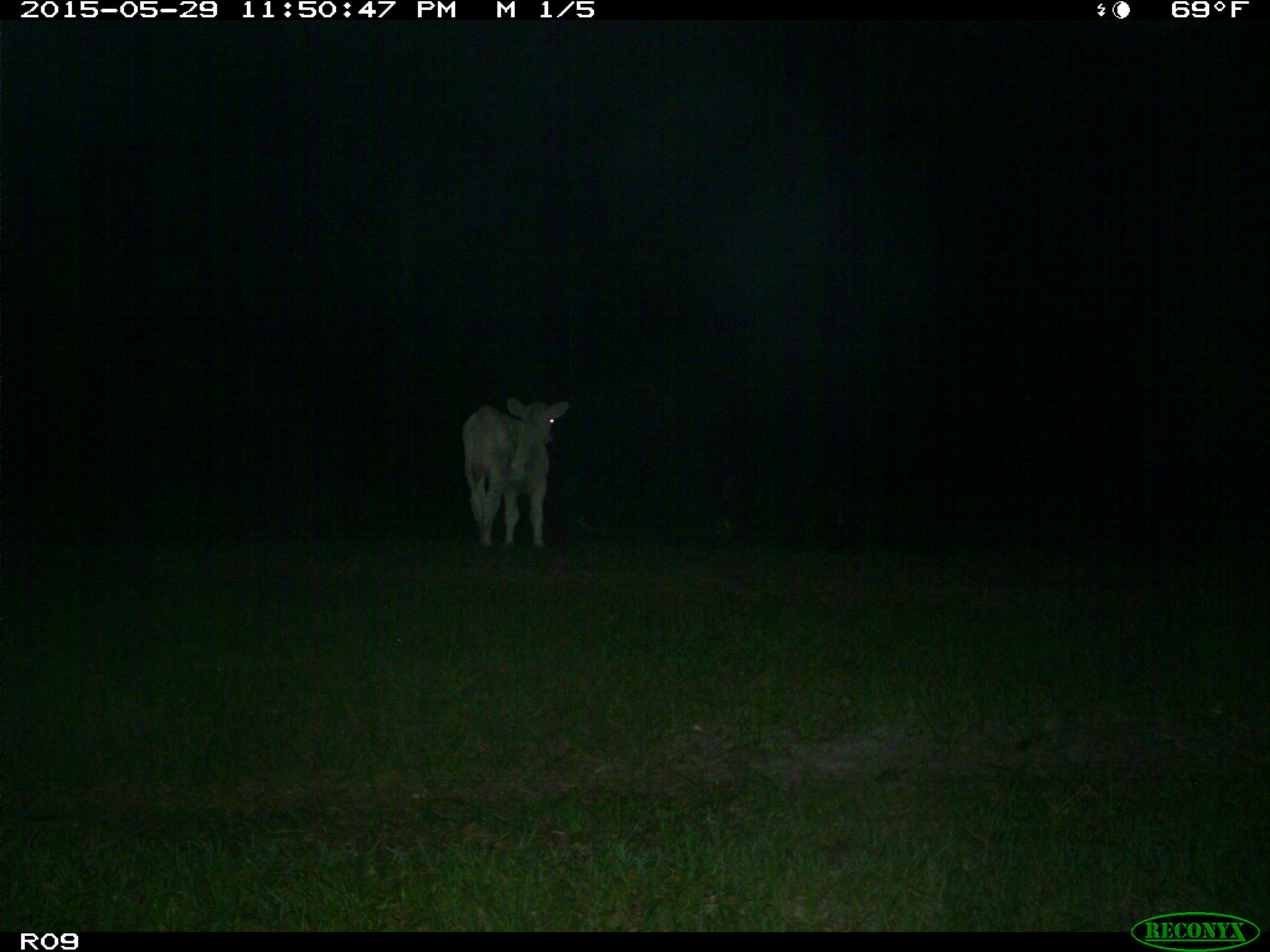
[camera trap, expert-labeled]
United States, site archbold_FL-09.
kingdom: Animalia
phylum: Chordata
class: Mammalia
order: Artiodactyla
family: Bovidae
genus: Bos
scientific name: Bos taurus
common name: domestic cow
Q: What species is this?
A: Bos taurus (domestic cow).